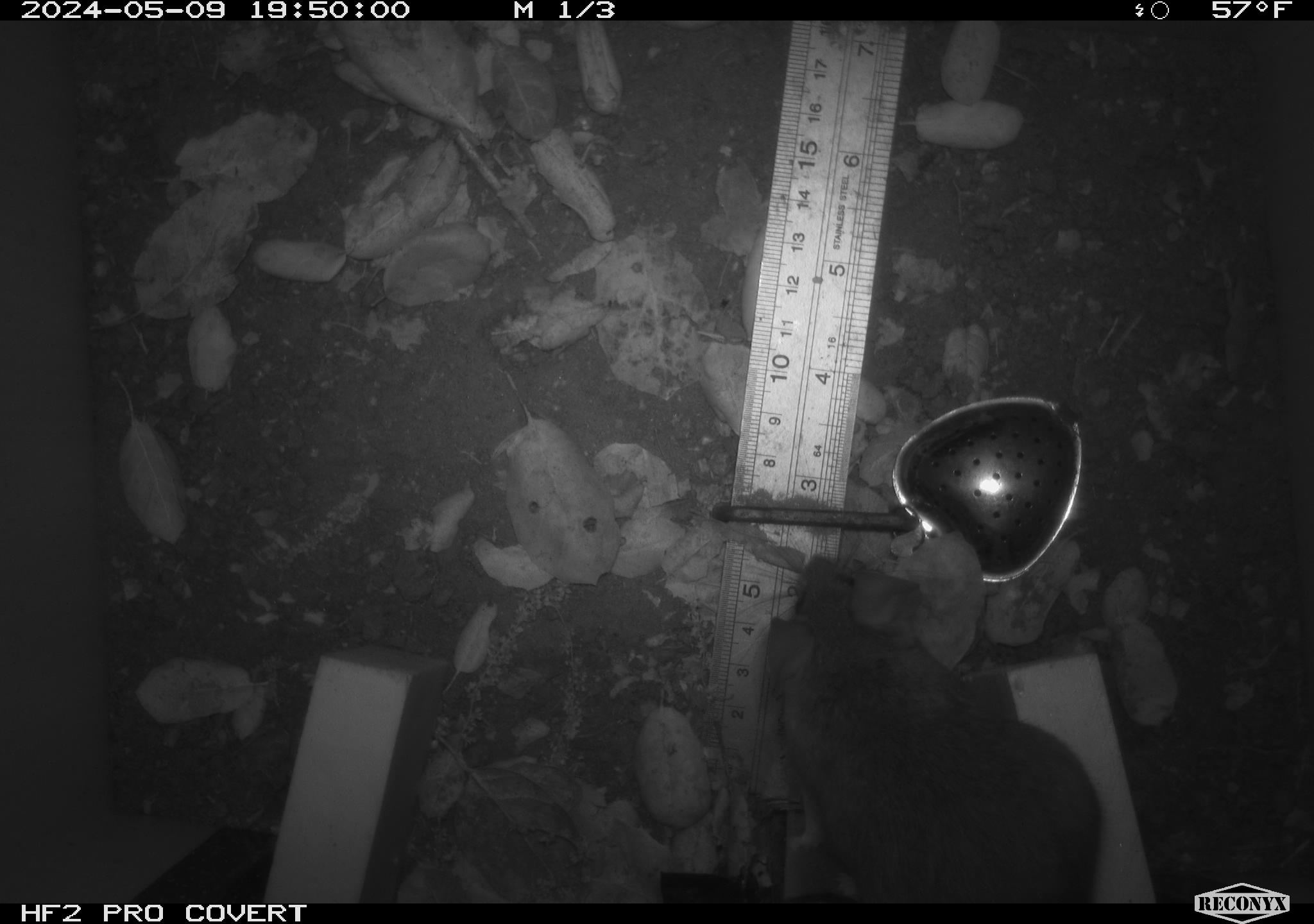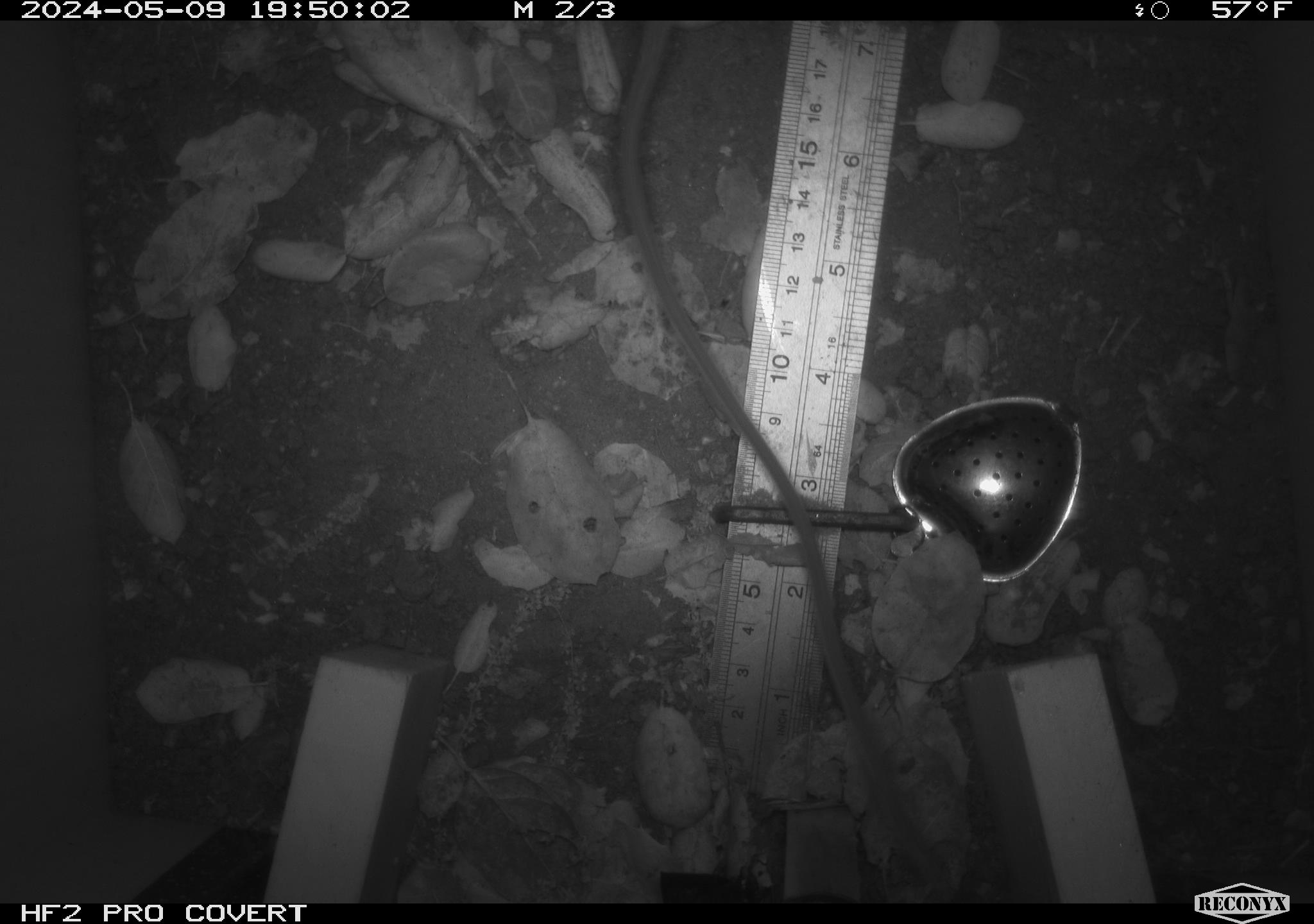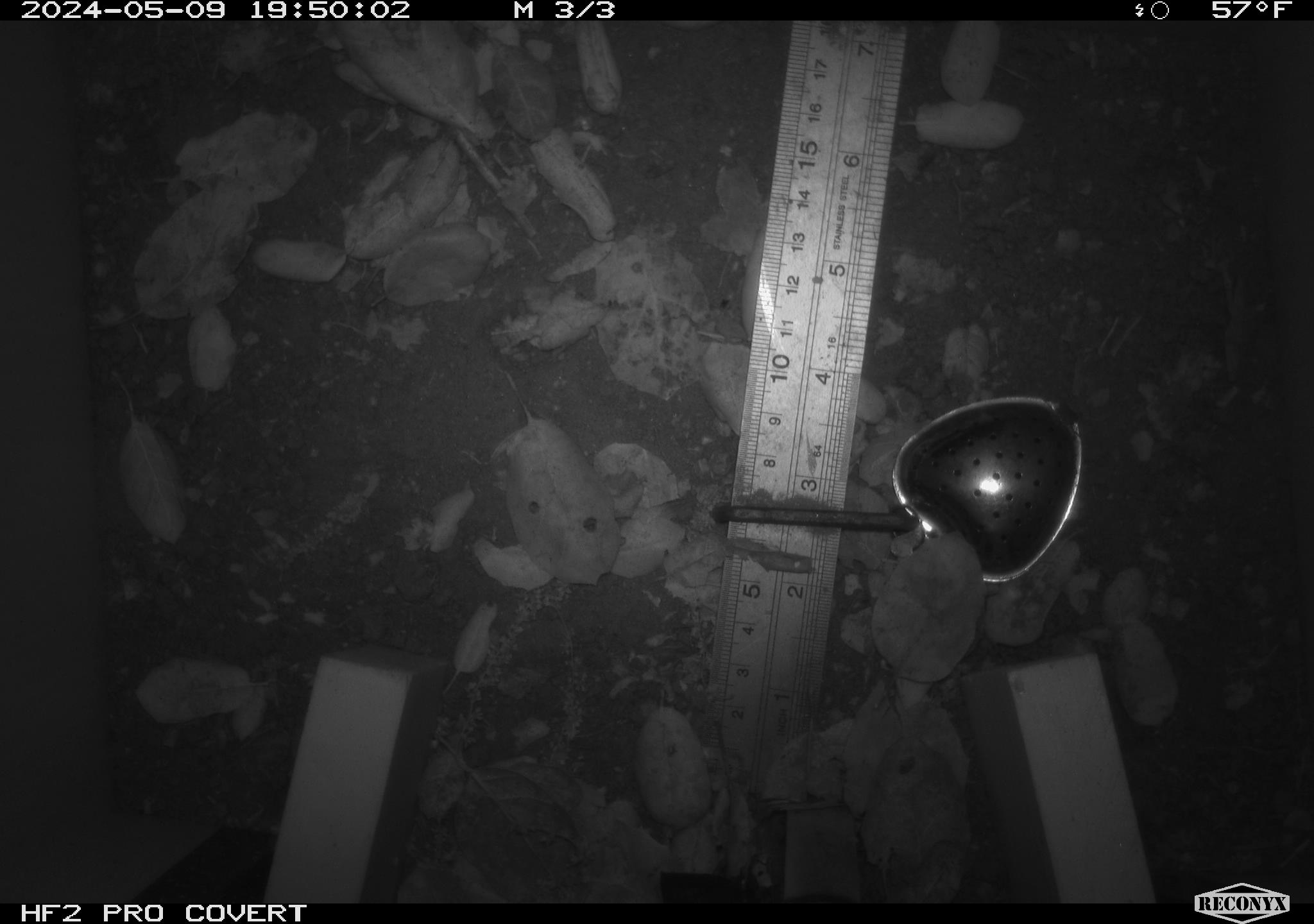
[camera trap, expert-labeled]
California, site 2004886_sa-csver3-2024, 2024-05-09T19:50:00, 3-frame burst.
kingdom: Animalia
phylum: Chordata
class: Mammalia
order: Rodentia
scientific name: Rodentia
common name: rodent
Rodent (Rodentia).